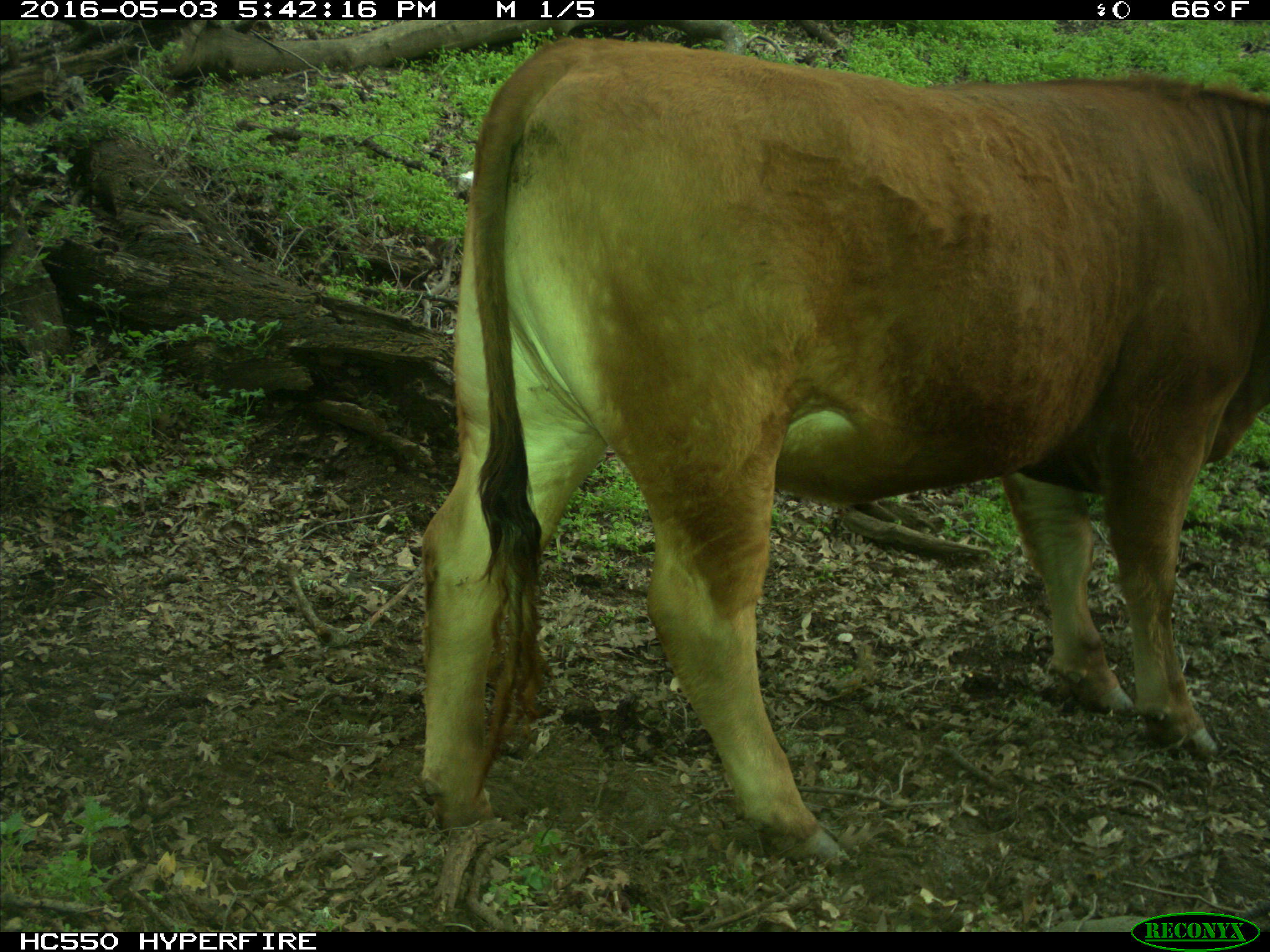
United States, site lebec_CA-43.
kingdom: Animalia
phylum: Chordata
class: Mammalia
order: Artiodactyla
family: Bovidae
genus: Bos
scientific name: Bos taurus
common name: domestic cow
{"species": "Bos taurus (domestic cow)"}